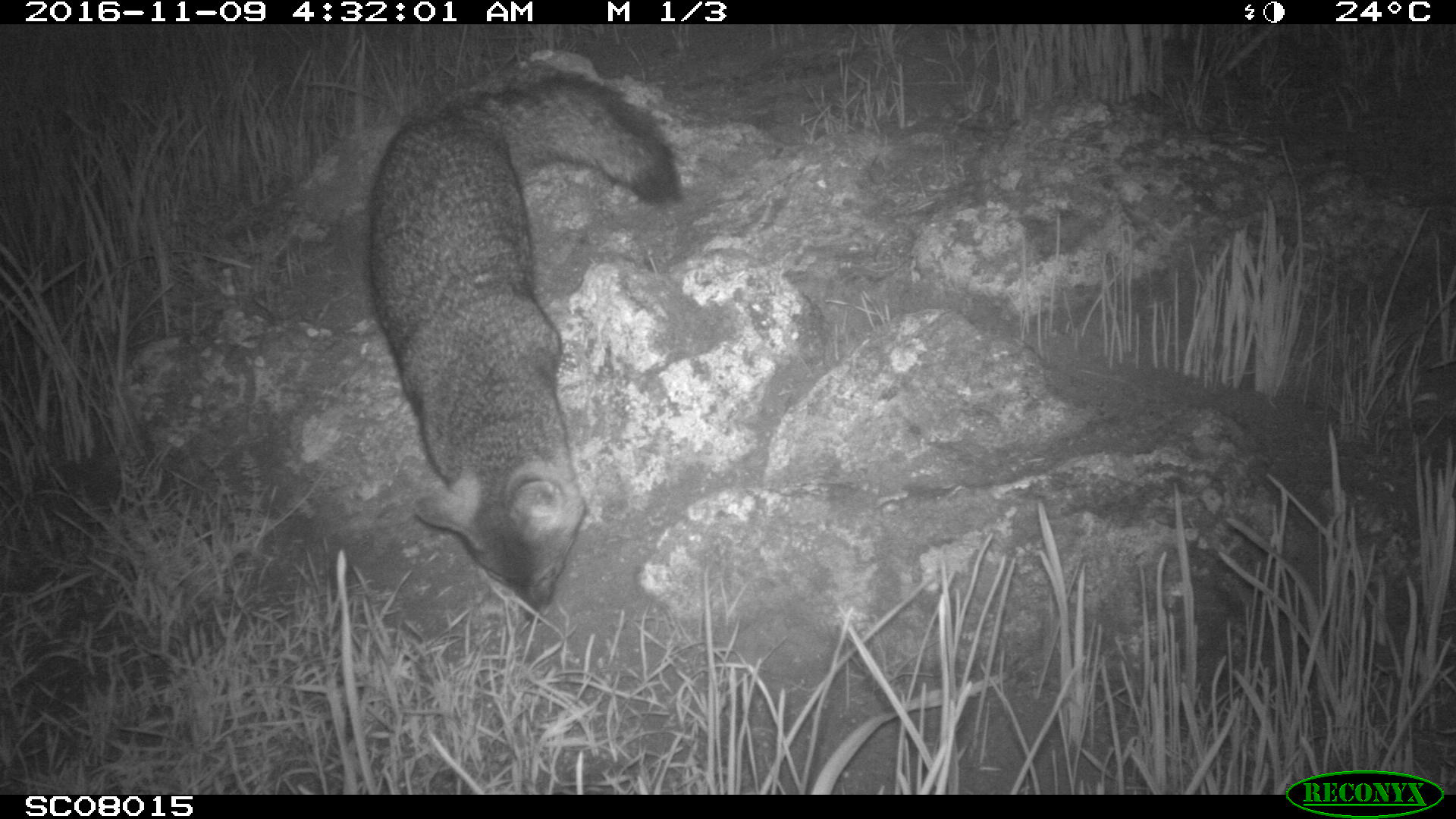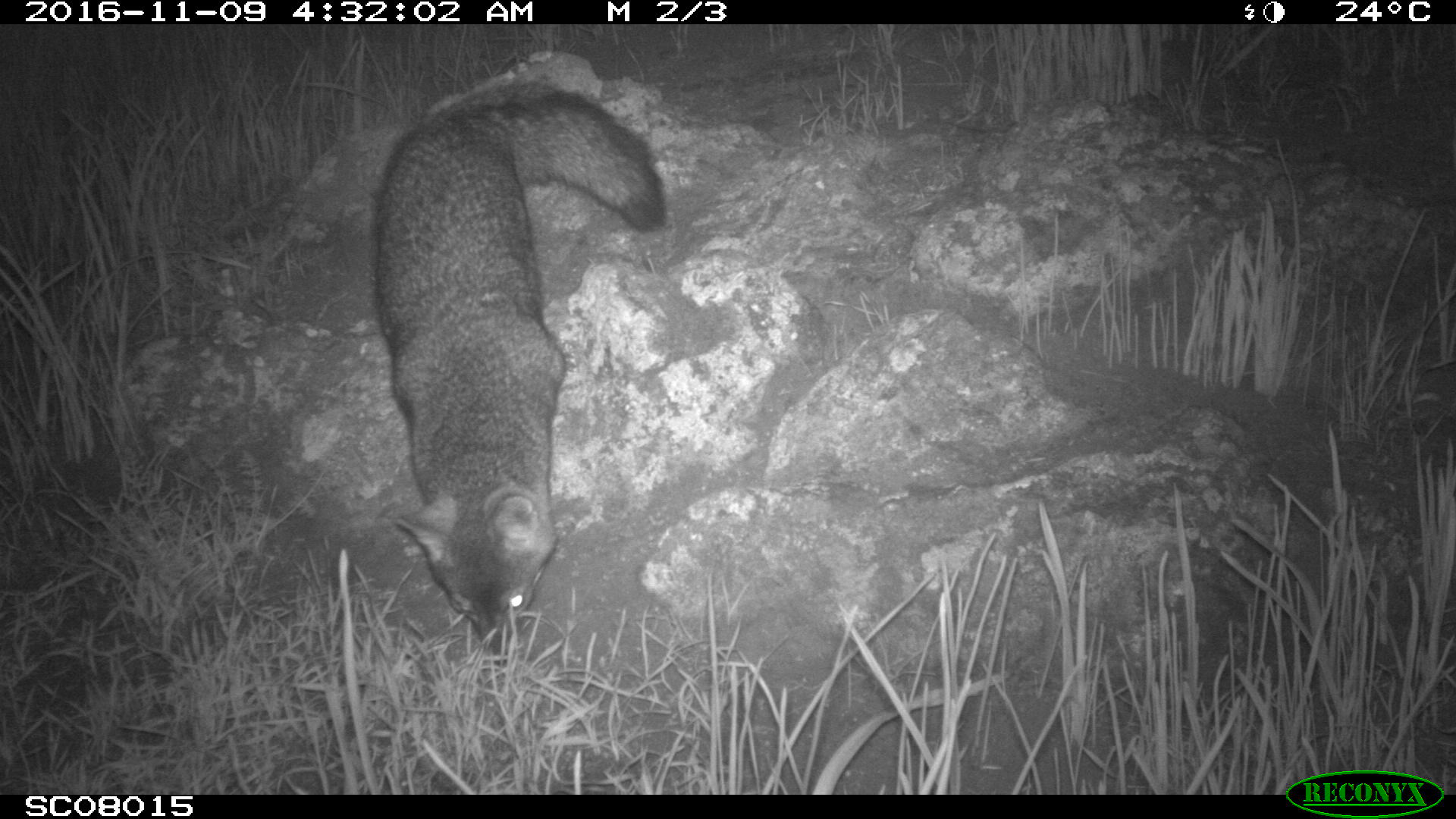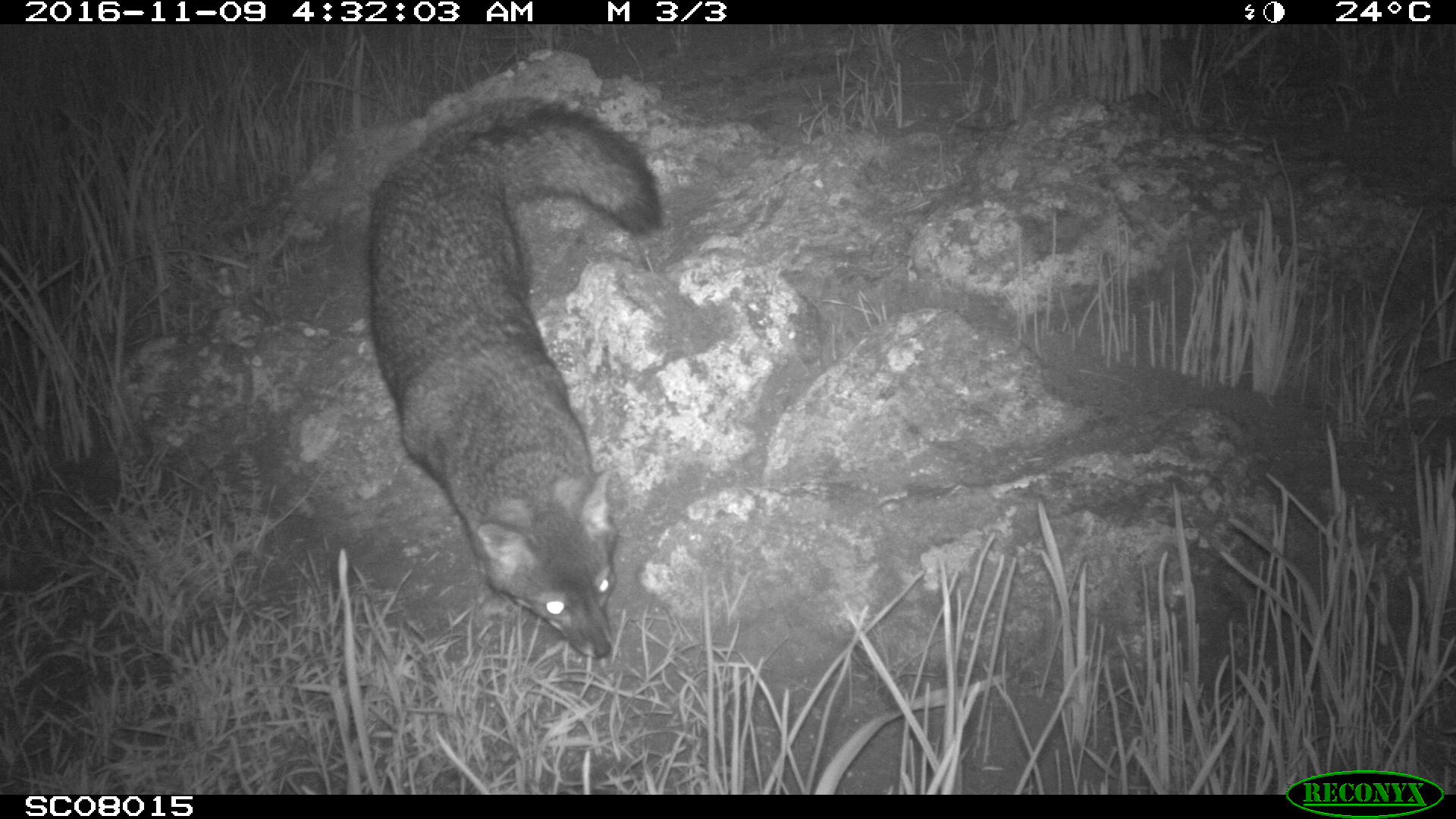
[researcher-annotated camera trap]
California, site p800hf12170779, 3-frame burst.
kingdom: Animalia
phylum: Chordata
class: Mammalia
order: Carnivora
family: Canidae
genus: Urocyon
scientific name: Urocyon littoralis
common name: island fox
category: fox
Fox (island fox) (Urocyon littoralis).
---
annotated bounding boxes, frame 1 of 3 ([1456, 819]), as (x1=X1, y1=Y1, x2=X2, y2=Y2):
fox: (x1=369, y1=68, x2=682, y2=625)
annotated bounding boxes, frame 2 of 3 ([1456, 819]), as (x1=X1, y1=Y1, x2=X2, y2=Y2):
fox: (x1=369, y1=79, x2=667, y2=675)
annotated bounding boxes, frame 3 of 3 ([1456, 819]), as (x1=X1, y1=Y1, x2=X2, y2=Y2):
fox: (x1=364, y1=92, x2=665, y2=662)